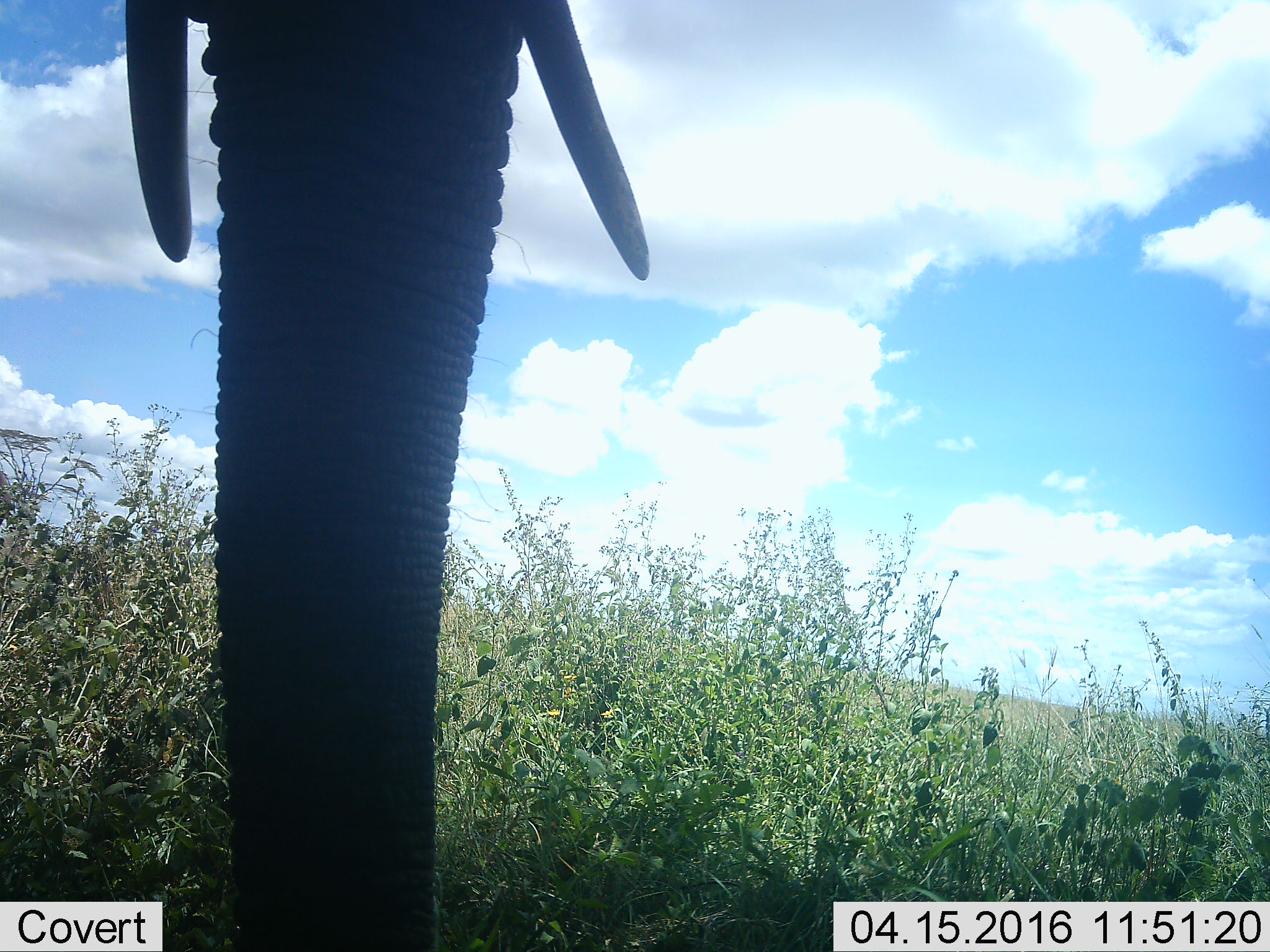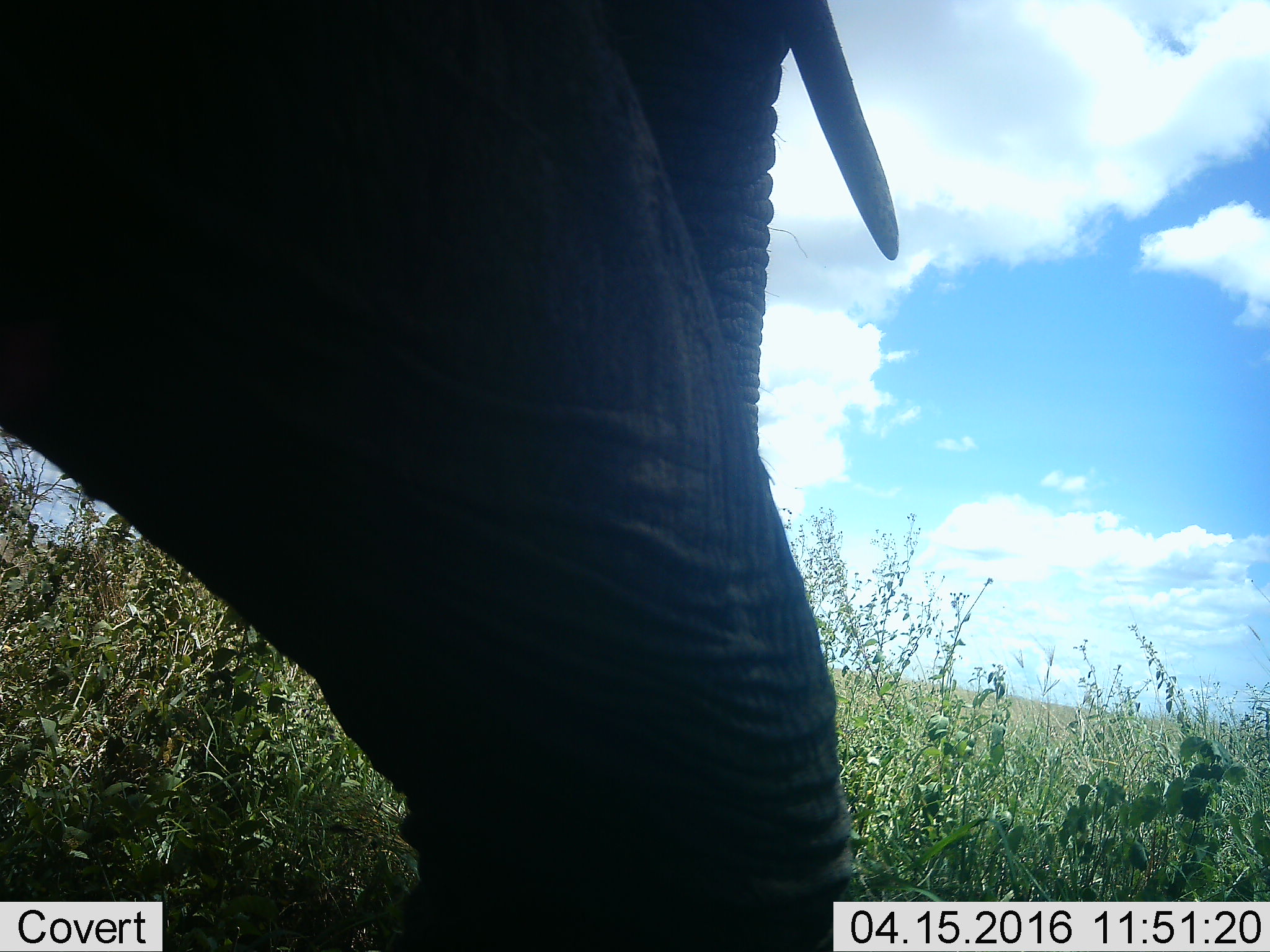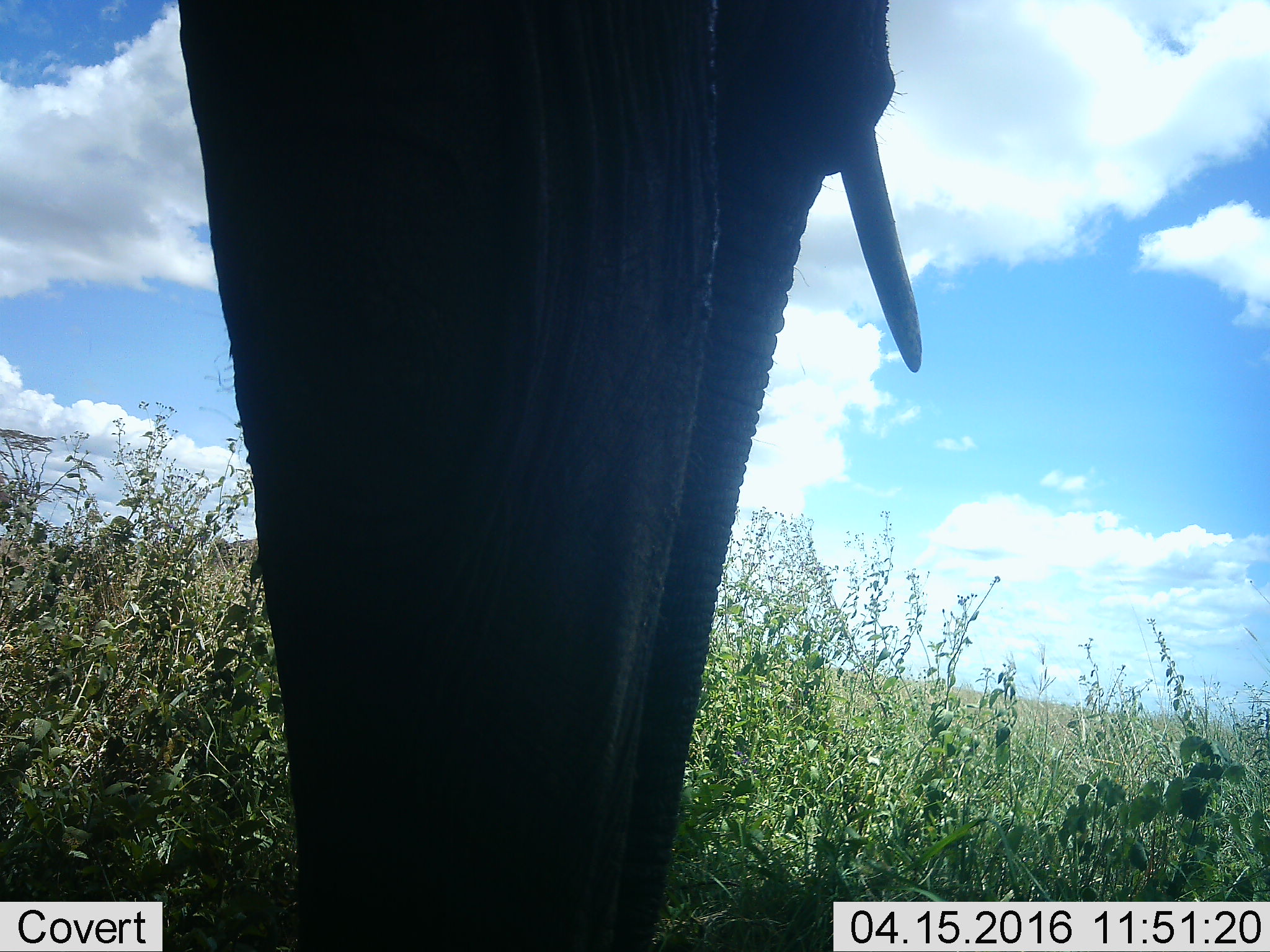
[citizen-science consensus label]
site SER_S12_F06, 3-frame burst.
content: unidentified animal